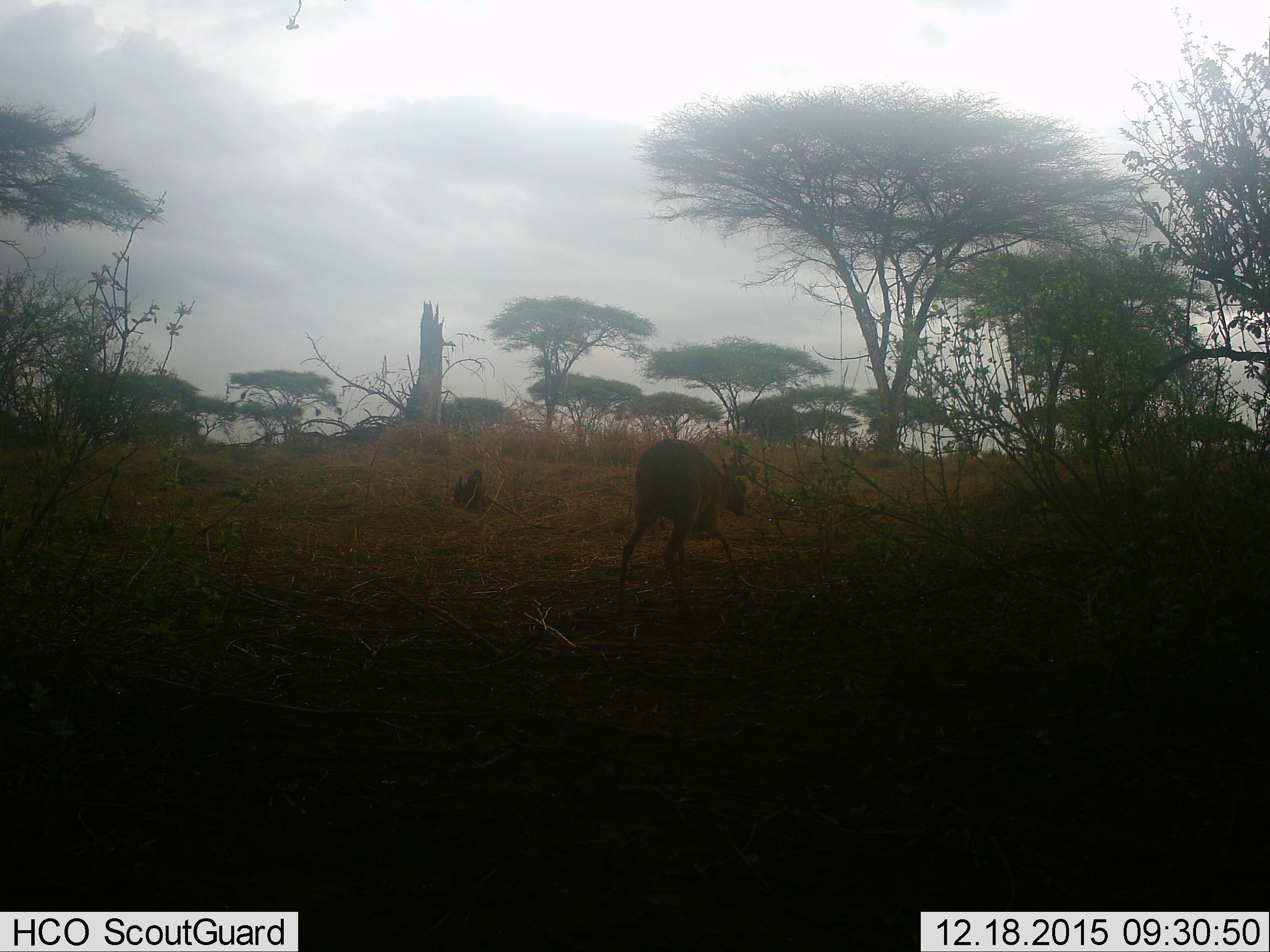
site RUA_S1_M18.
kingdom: Animalia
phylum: Chordata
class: Mammalia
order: Artiodactyla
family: Bovidae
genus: Madoqua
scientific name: Madoqua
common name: dik-dik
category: dikdik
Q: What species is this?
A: Dikdik (dik-dik) (Madoqua).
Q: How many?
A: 1.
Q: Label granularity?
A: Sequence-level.